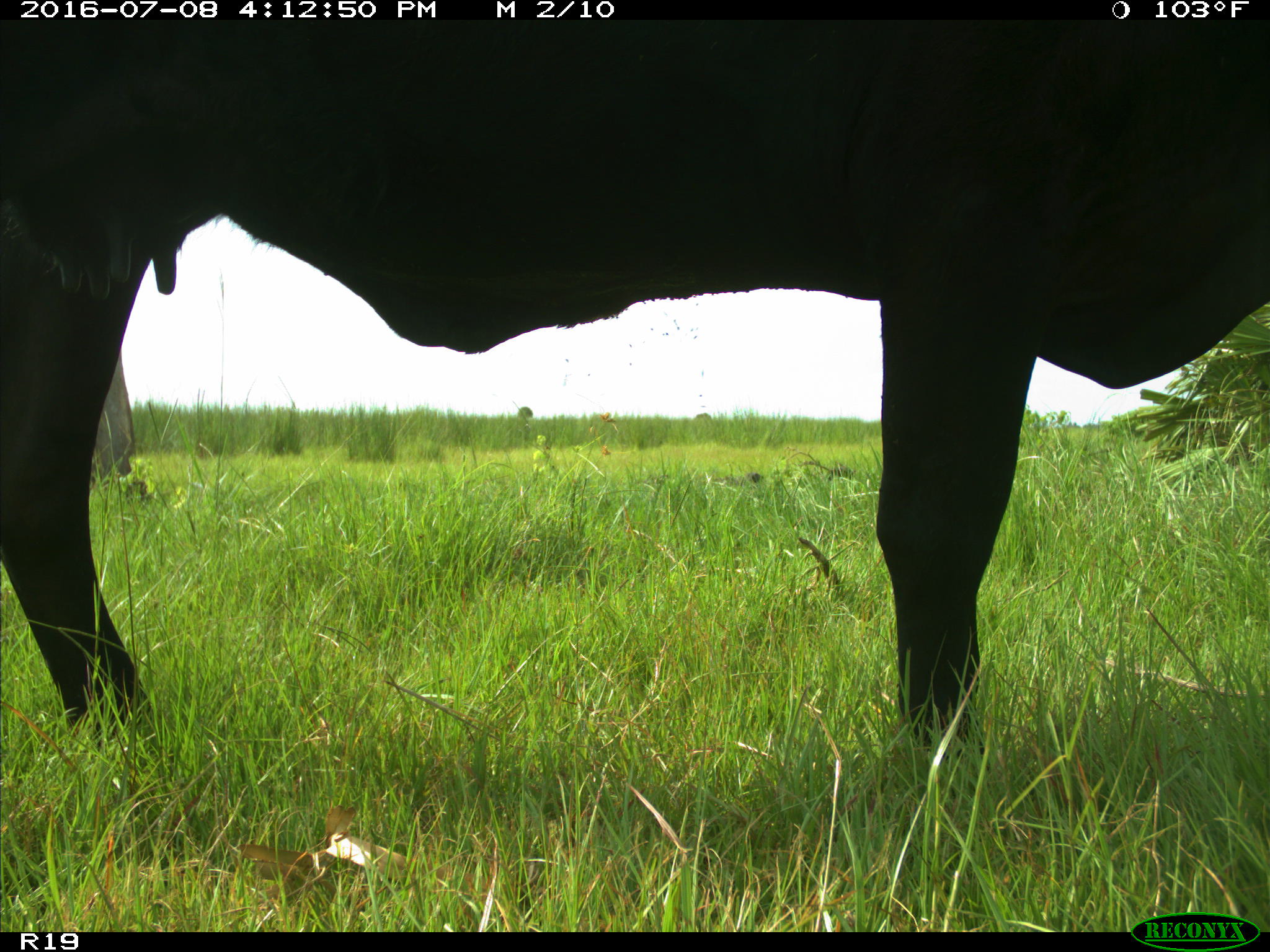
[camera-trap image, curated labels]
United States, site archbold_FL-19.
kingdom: Animalia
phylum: Chordata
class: Mammalia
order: Artiodactyla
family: Bovidae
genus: Bos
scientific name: Bos taurus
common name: domestic cow